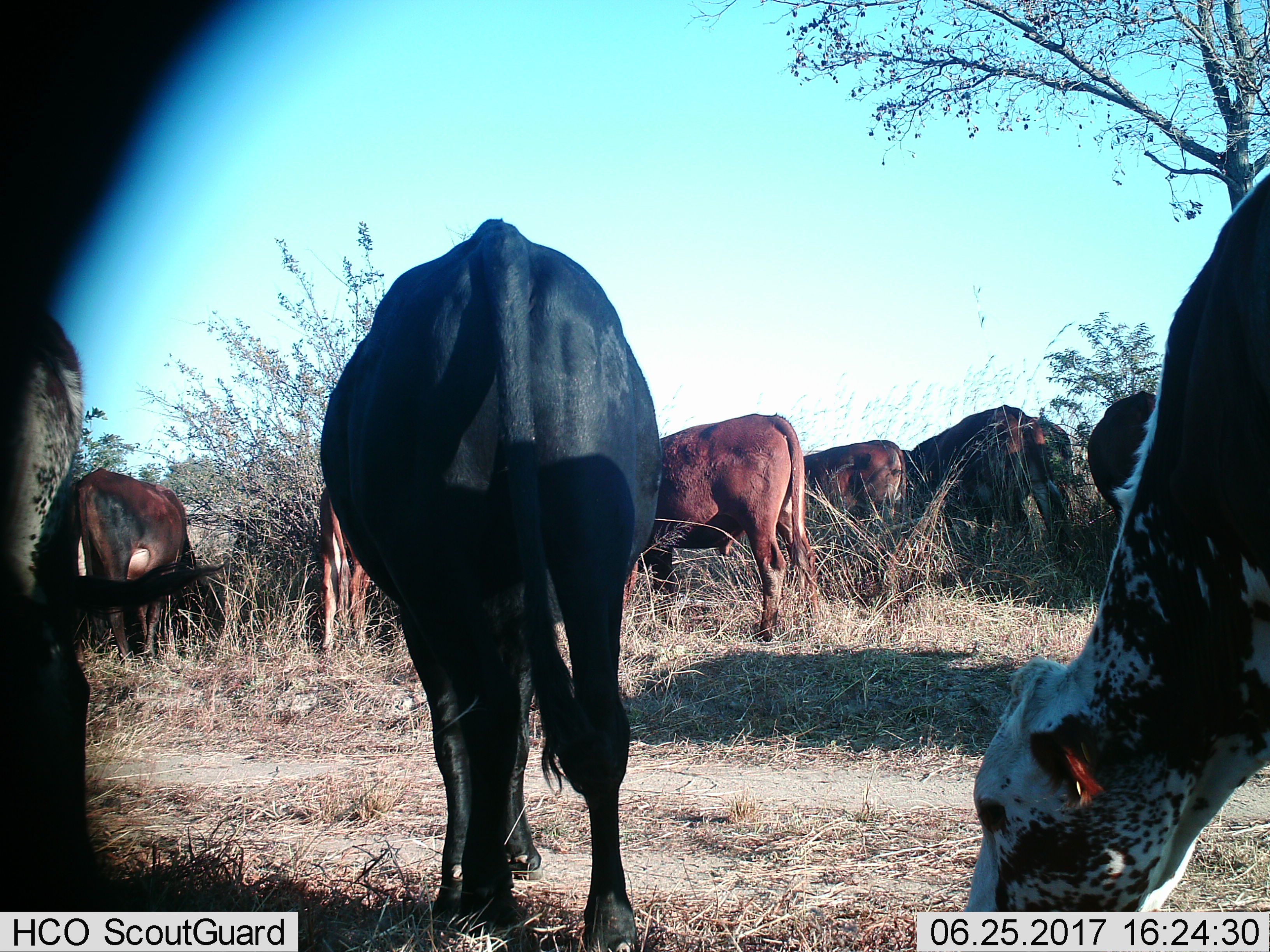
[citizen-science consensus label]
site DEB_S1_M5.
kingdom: Animalia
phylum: Chordata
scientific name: Vertebrata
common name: domestic animal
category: domesticanimal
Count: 10.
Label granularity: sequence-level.